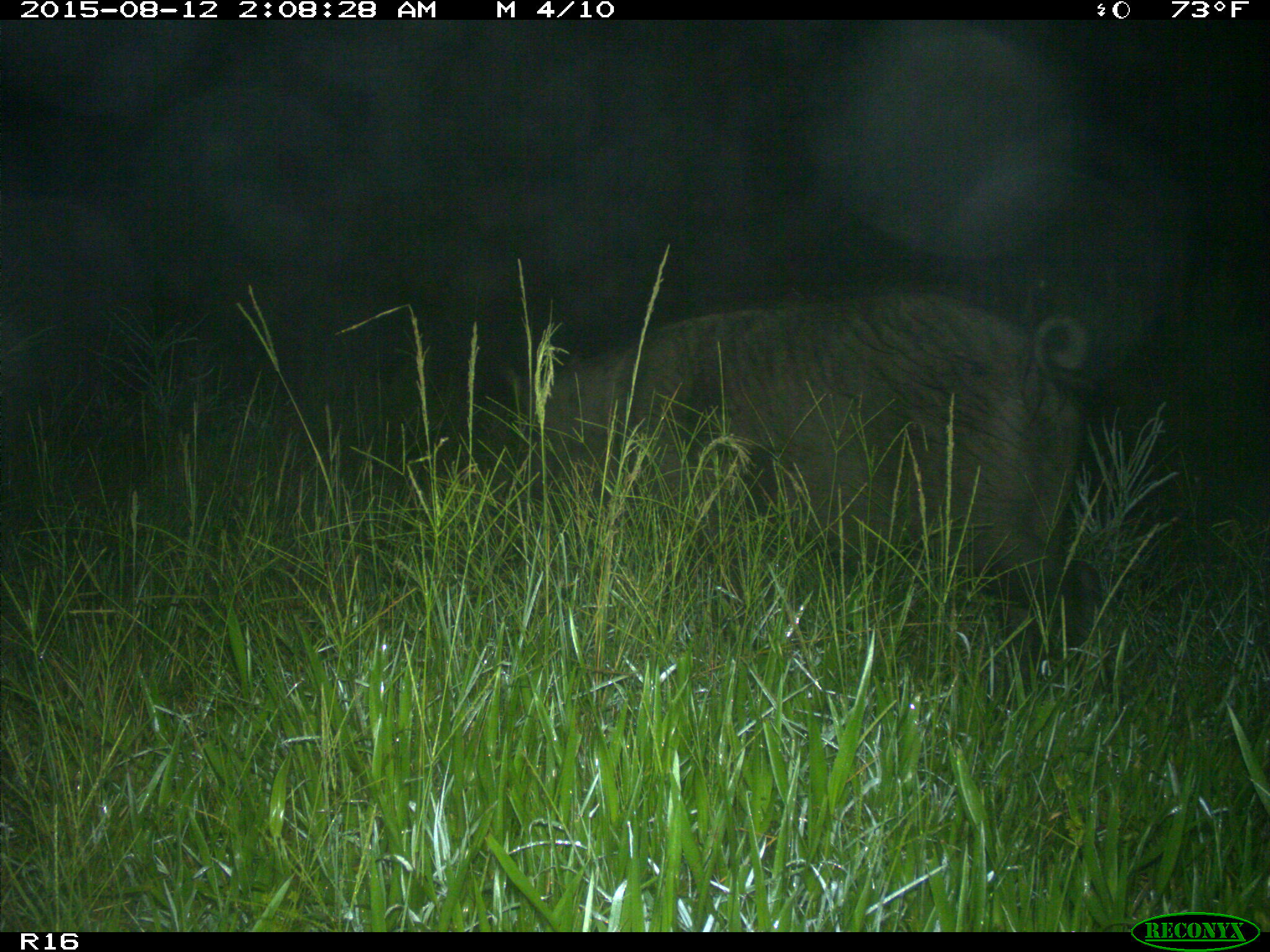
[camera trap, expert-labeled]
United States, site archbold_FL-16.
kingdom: Animalia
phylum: Chordata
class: Mammalia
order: Artiodactyla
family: Suidae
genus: Sus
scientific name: Sus scrofa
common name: wild boar